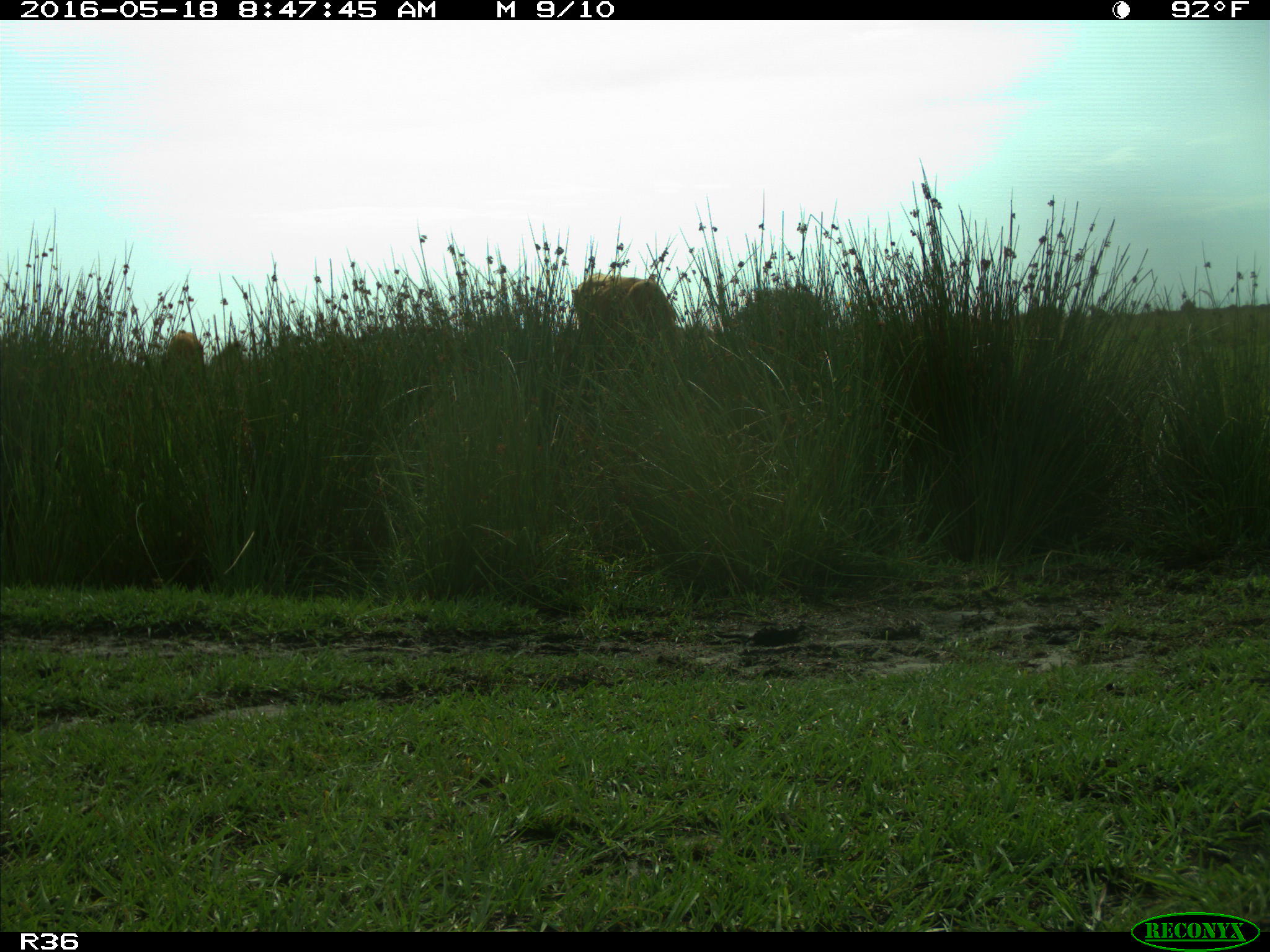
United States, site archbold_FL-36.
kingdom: Animalia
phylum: Chordata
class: Mammalia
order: Artiodactyla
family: Bovidae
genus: Bos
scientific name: Bos taurus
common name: domestic cow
Bos taurus (domestic cow).